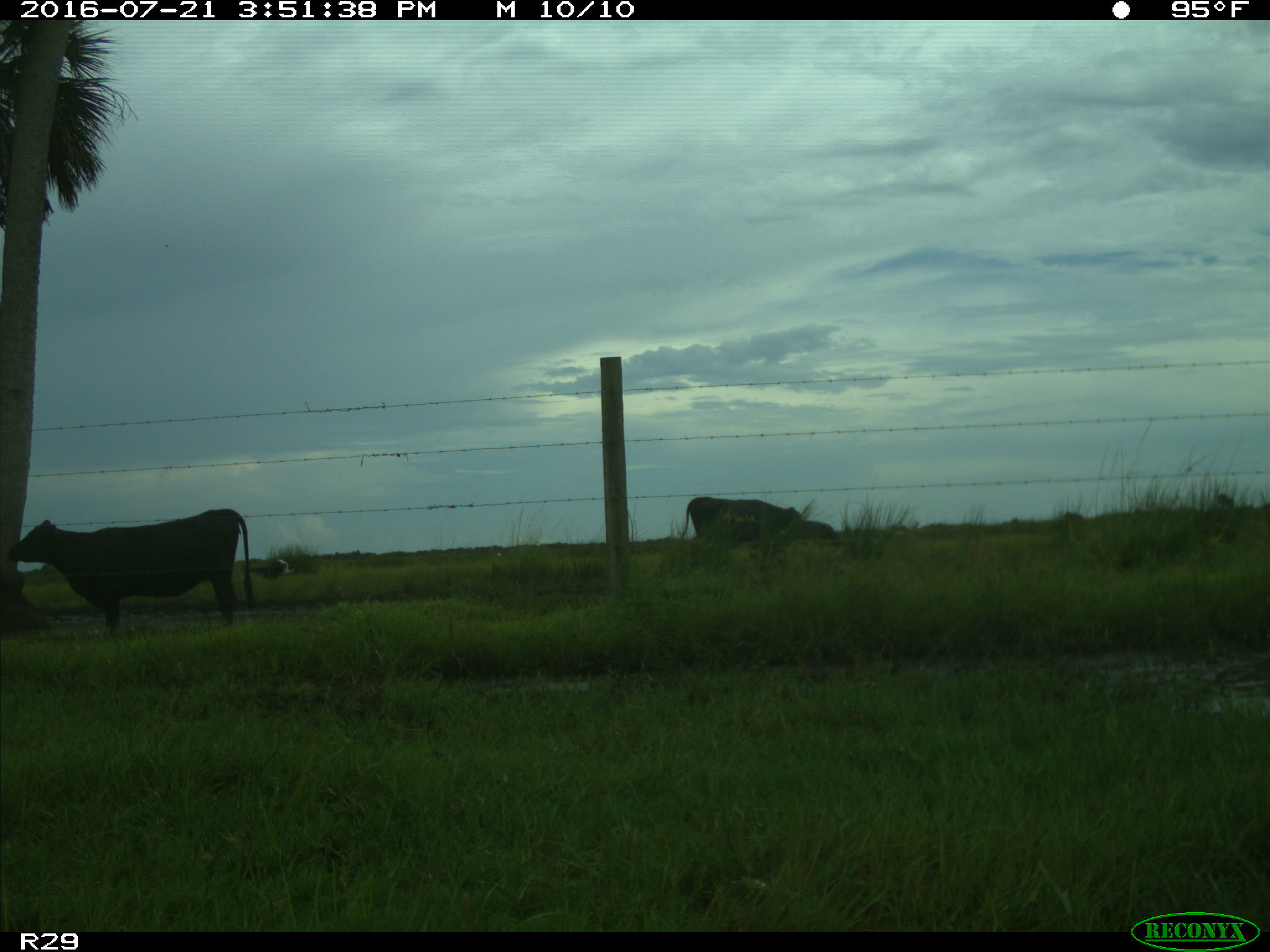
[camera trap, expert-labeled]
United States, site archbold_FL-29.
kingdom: Animalia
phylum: Chordata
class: Mammalia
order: Artiodactyla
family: Bovidae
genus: Bos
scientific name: Bos taurus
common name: domestic cow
Bos taurus (domestic cow).